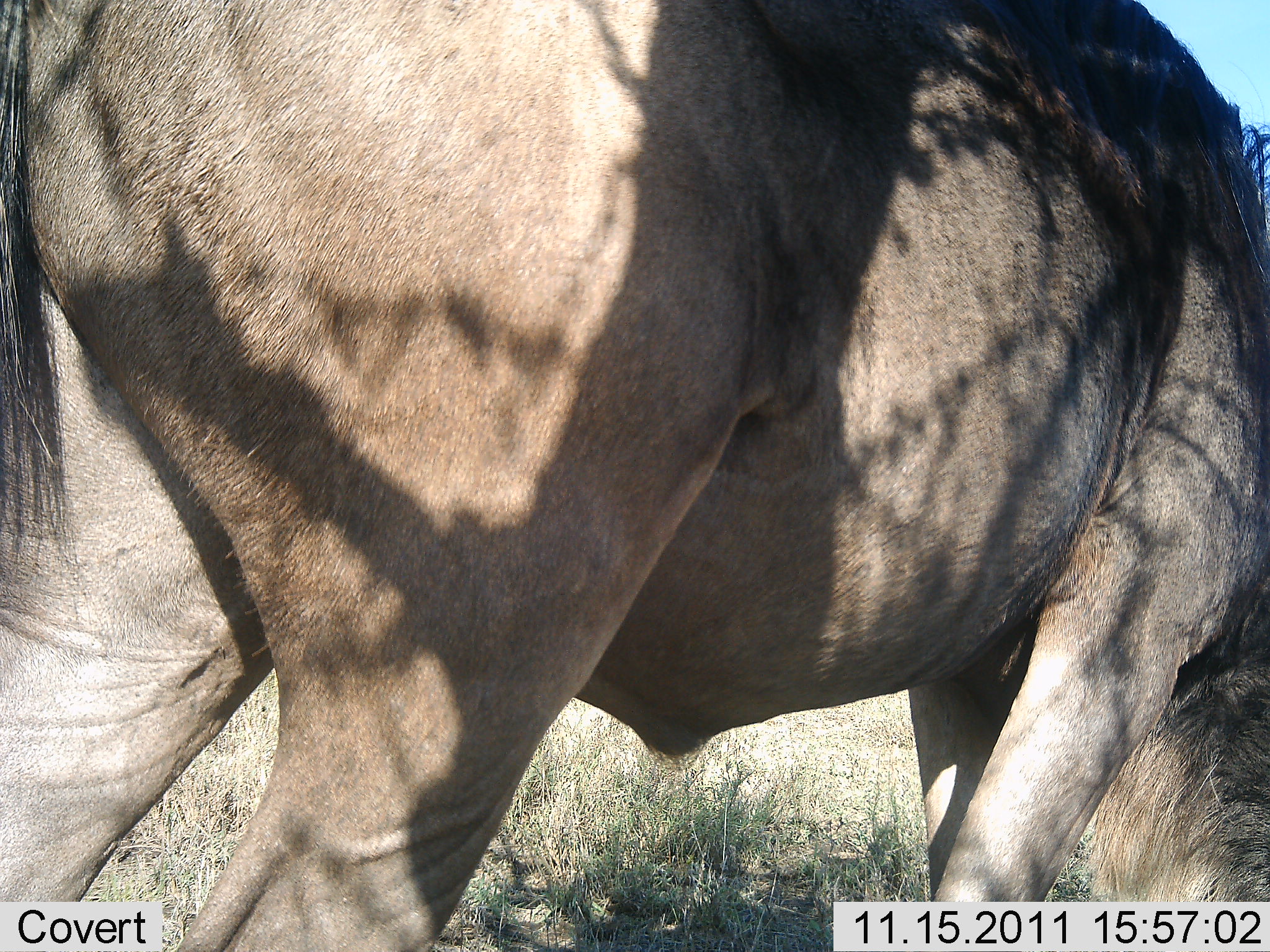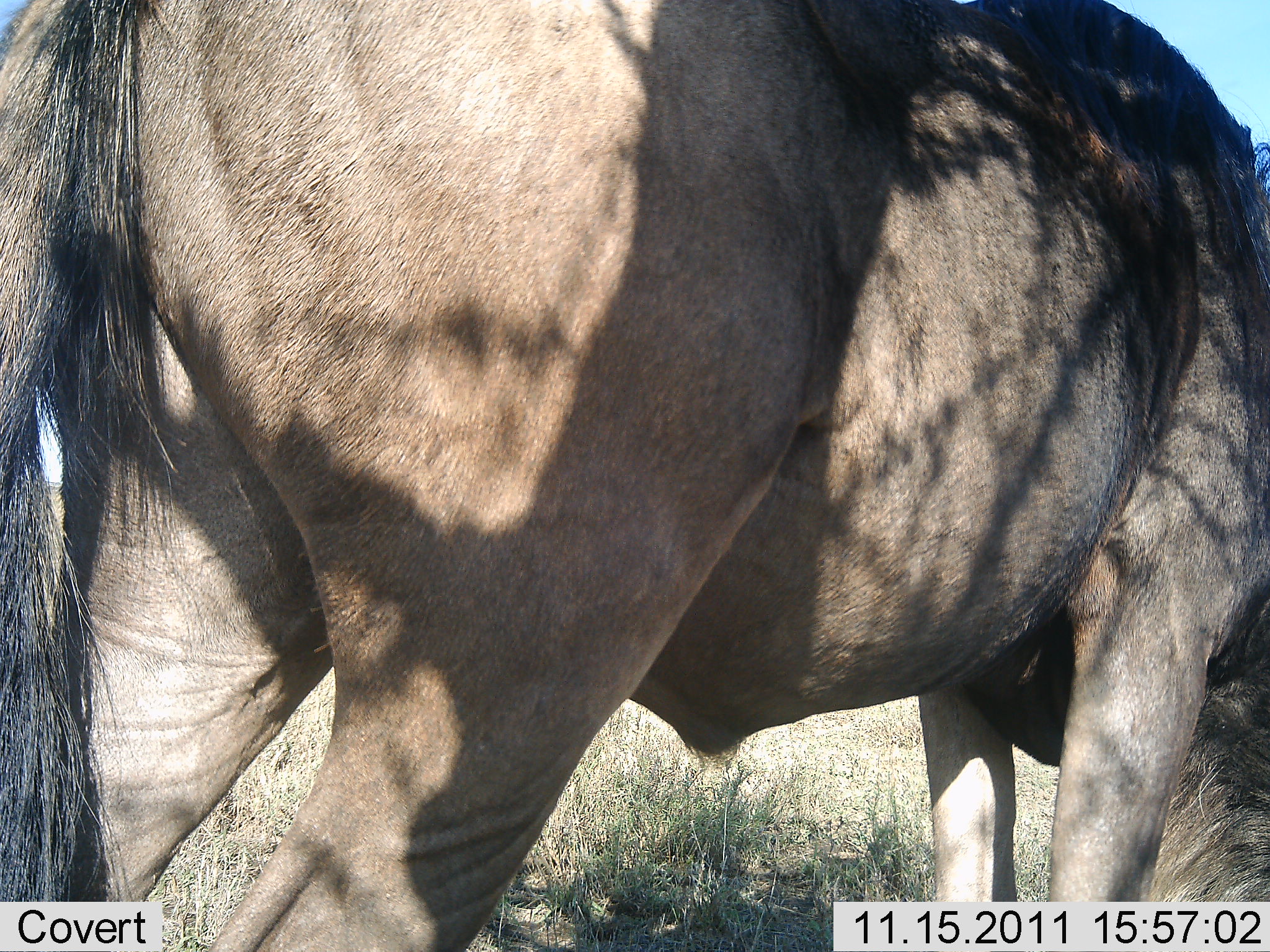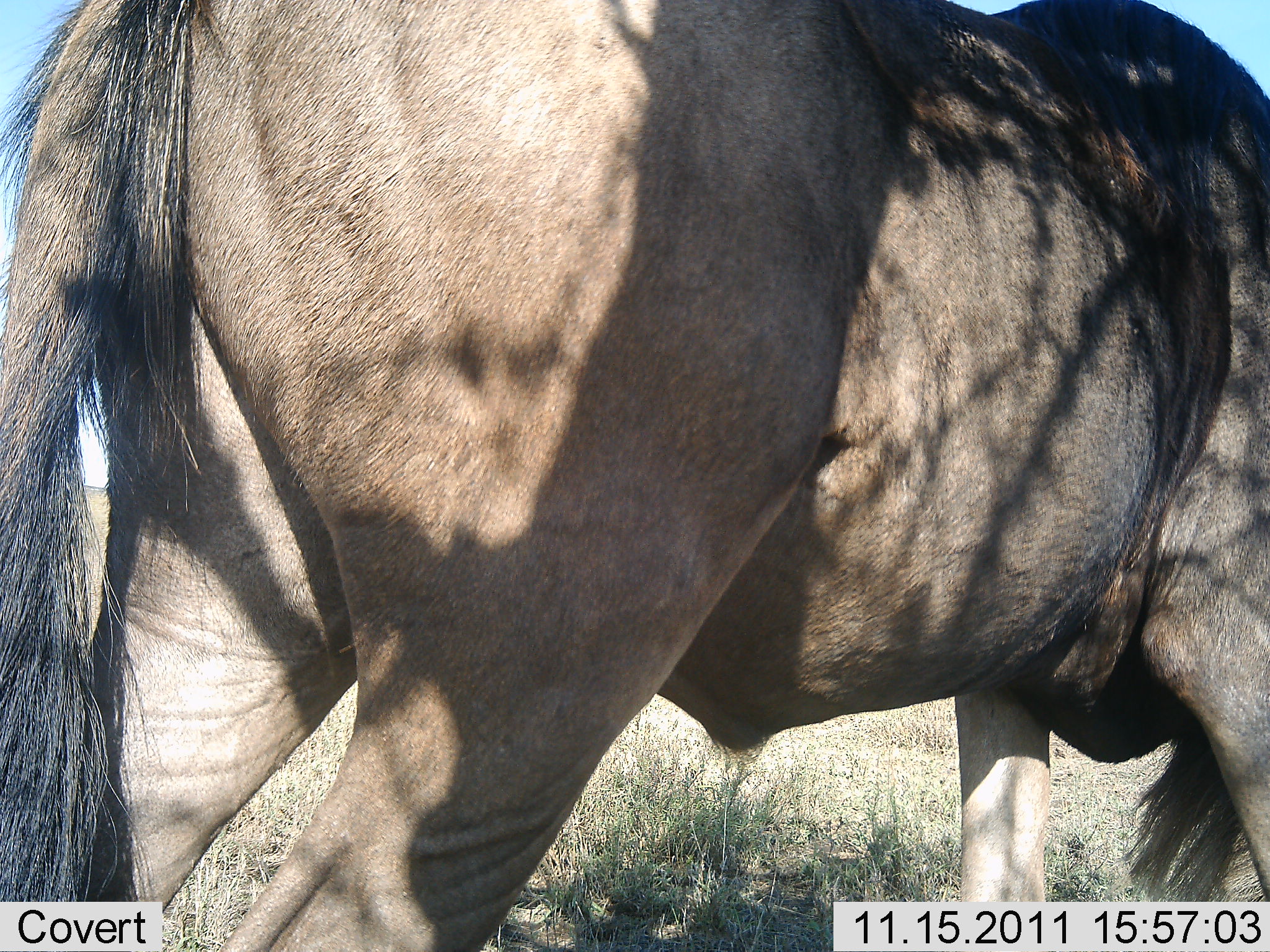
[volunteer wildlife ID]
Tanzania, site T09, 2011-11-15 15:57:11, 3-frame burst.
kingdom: Animalia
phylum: Chordata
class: Mammalia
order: Artiodactyla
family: Bovidae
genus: Connochaetes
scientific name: Connochaetes taurinus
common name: blue wildebeest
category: wildebeest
Wildebeest (blue wildebeest) (Connochaetes taurinus), count 1. Behavior (volunteer vote fractions): standing 54%, resting 0%, moving 8%, interacting 0%. Young present (vote fraction): 0%. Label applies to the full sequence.